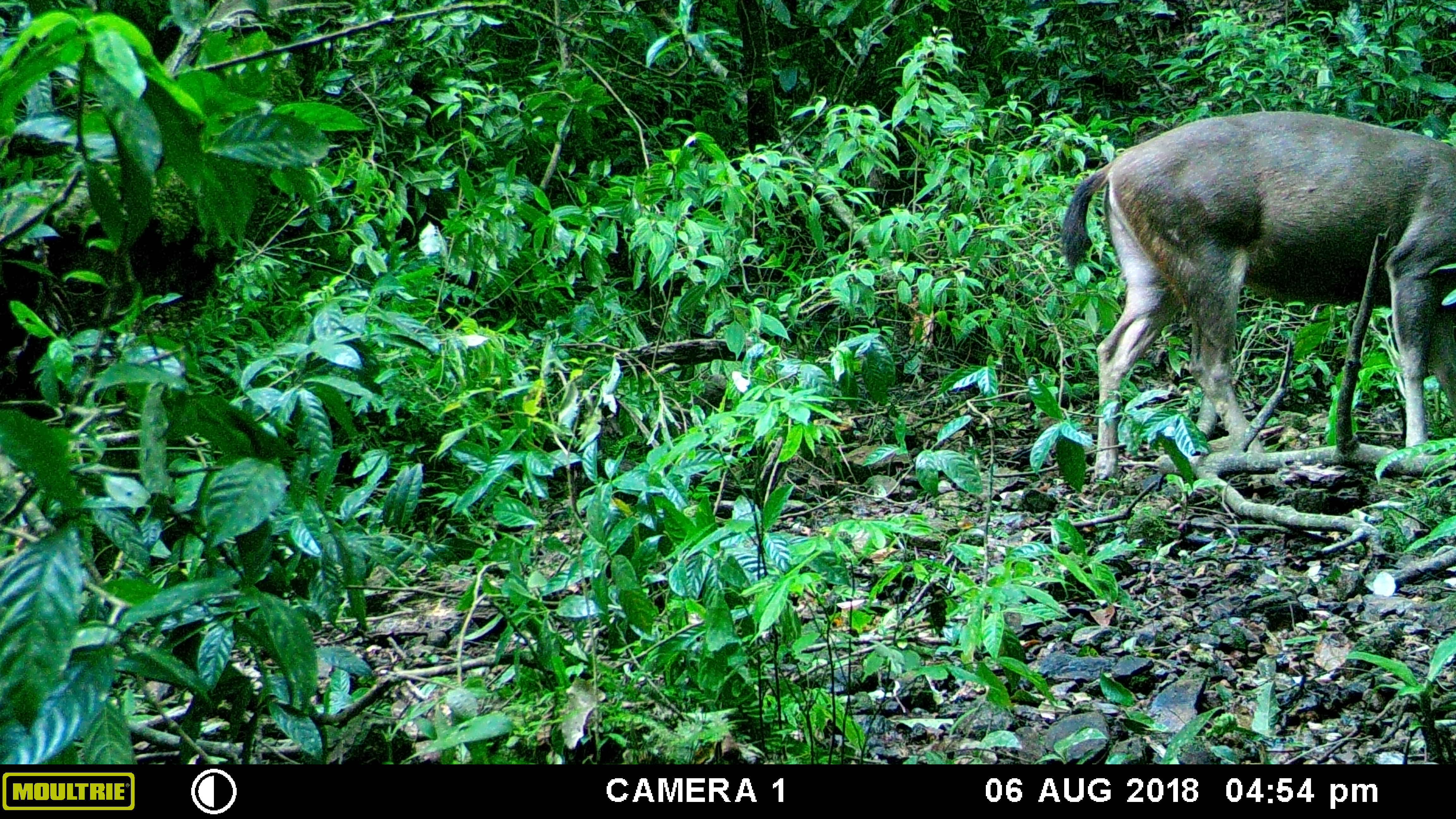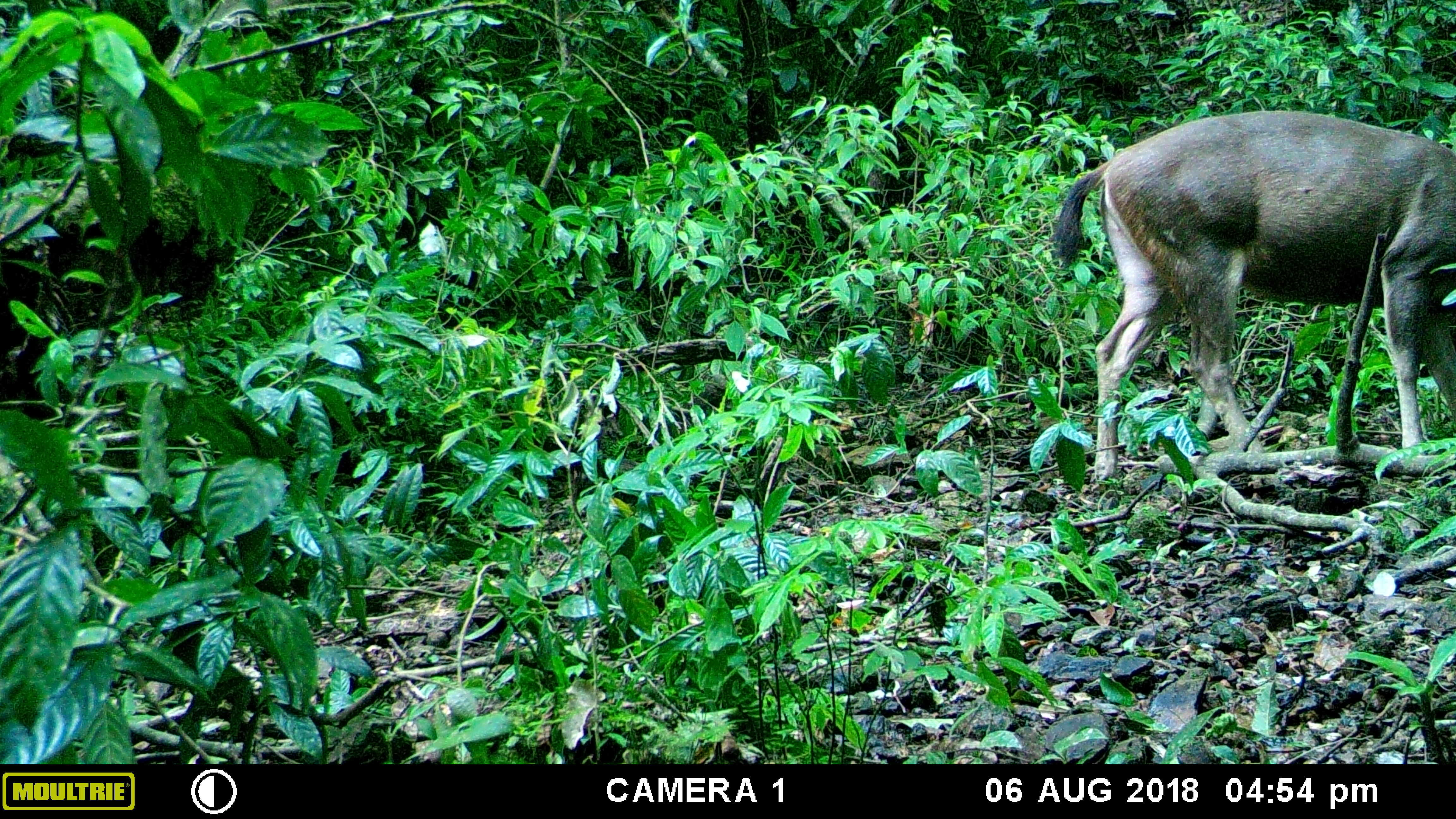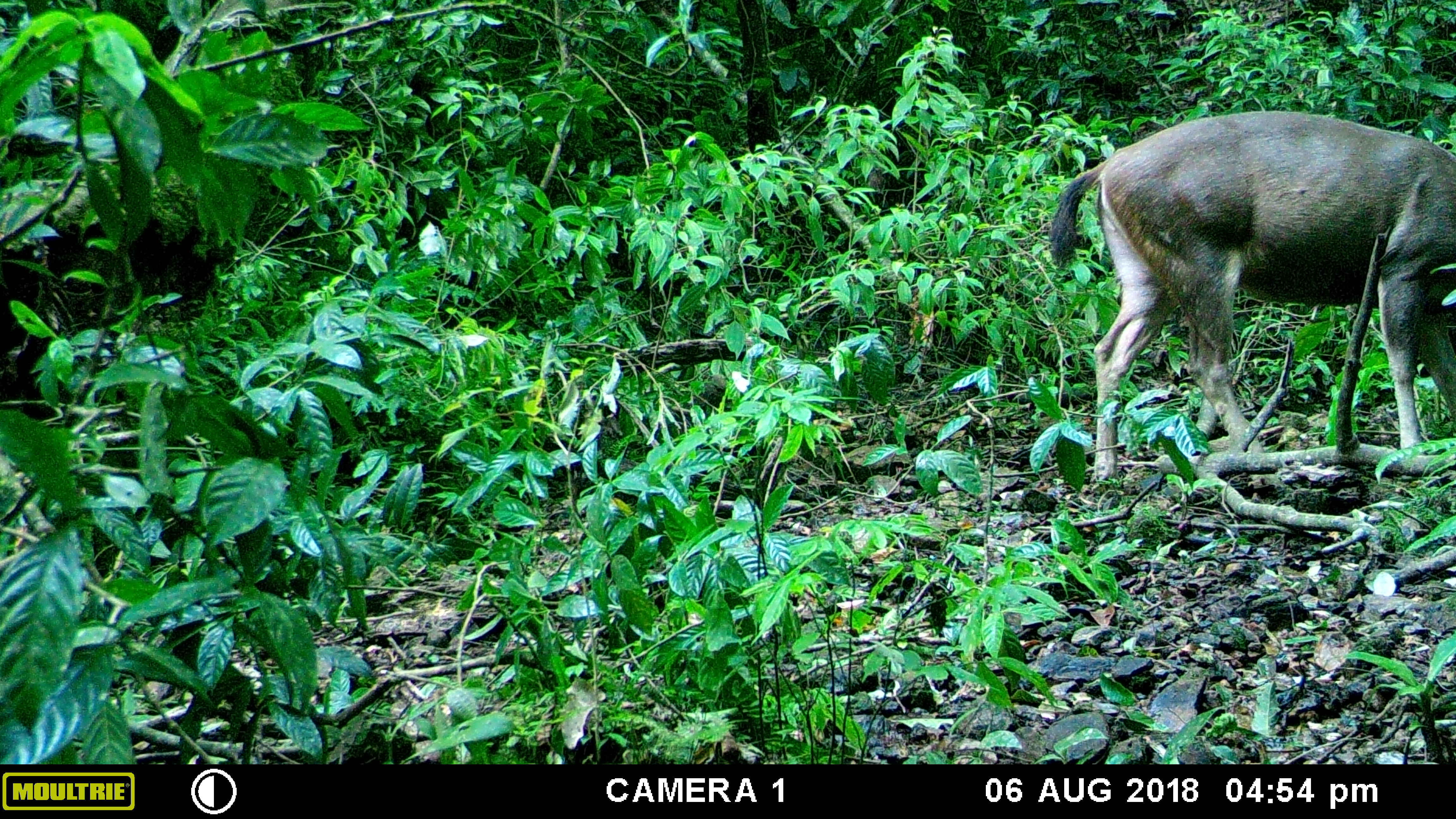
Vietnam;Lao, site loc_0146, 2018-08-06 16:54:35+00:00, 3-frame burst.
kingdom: Animalia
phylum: Chordata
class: Mammalia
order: Artiodactyla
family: Cervidae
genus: Rusa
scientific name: Rusa unicolor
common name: sambar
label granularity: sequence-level